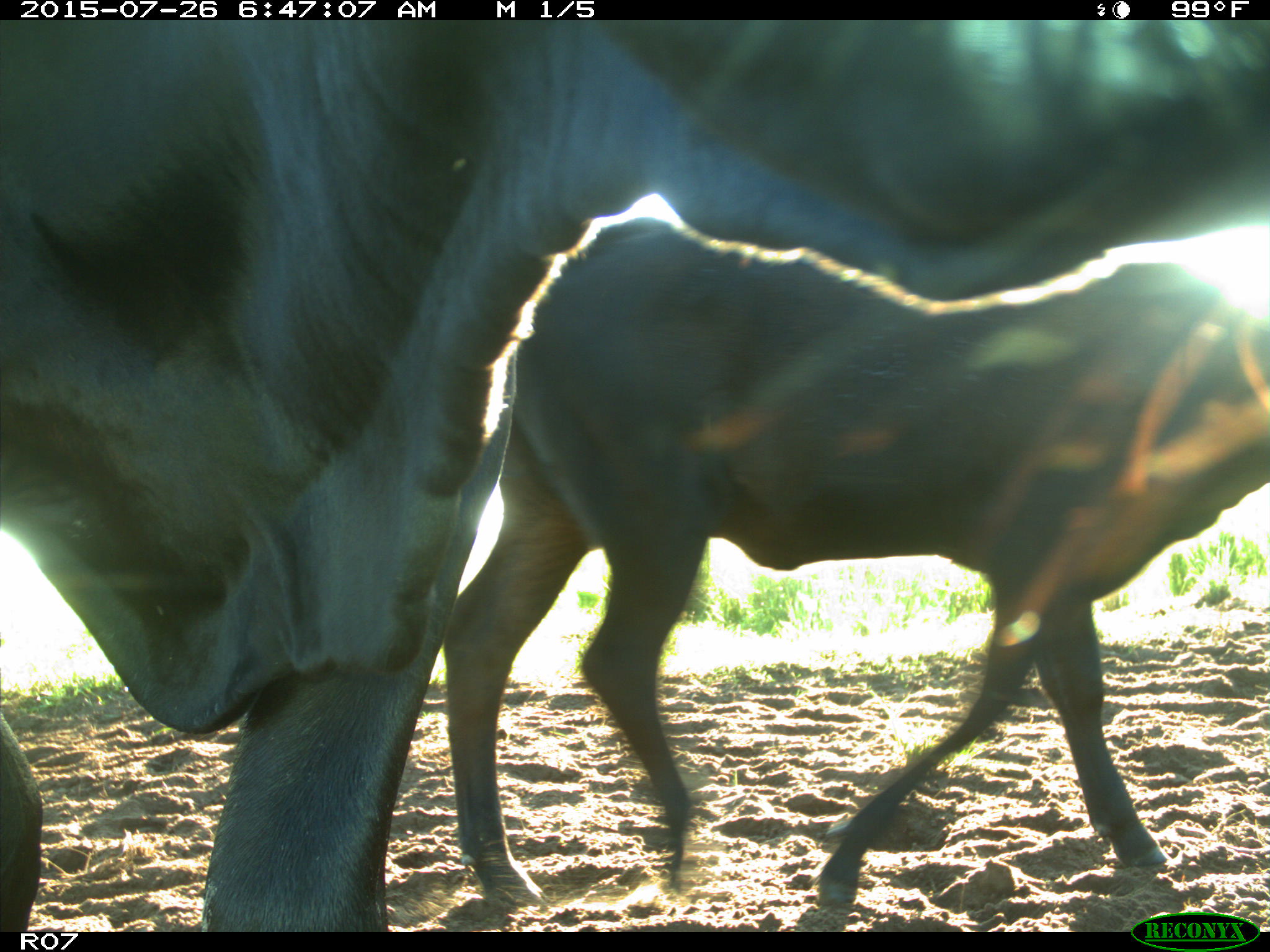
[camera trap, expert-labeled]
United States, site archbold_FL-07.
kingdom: Animalia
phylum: Chordata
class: Mammalia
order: Artiodactyla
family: Bovidae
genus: Bos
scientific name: Bos taurus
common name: domestic cow